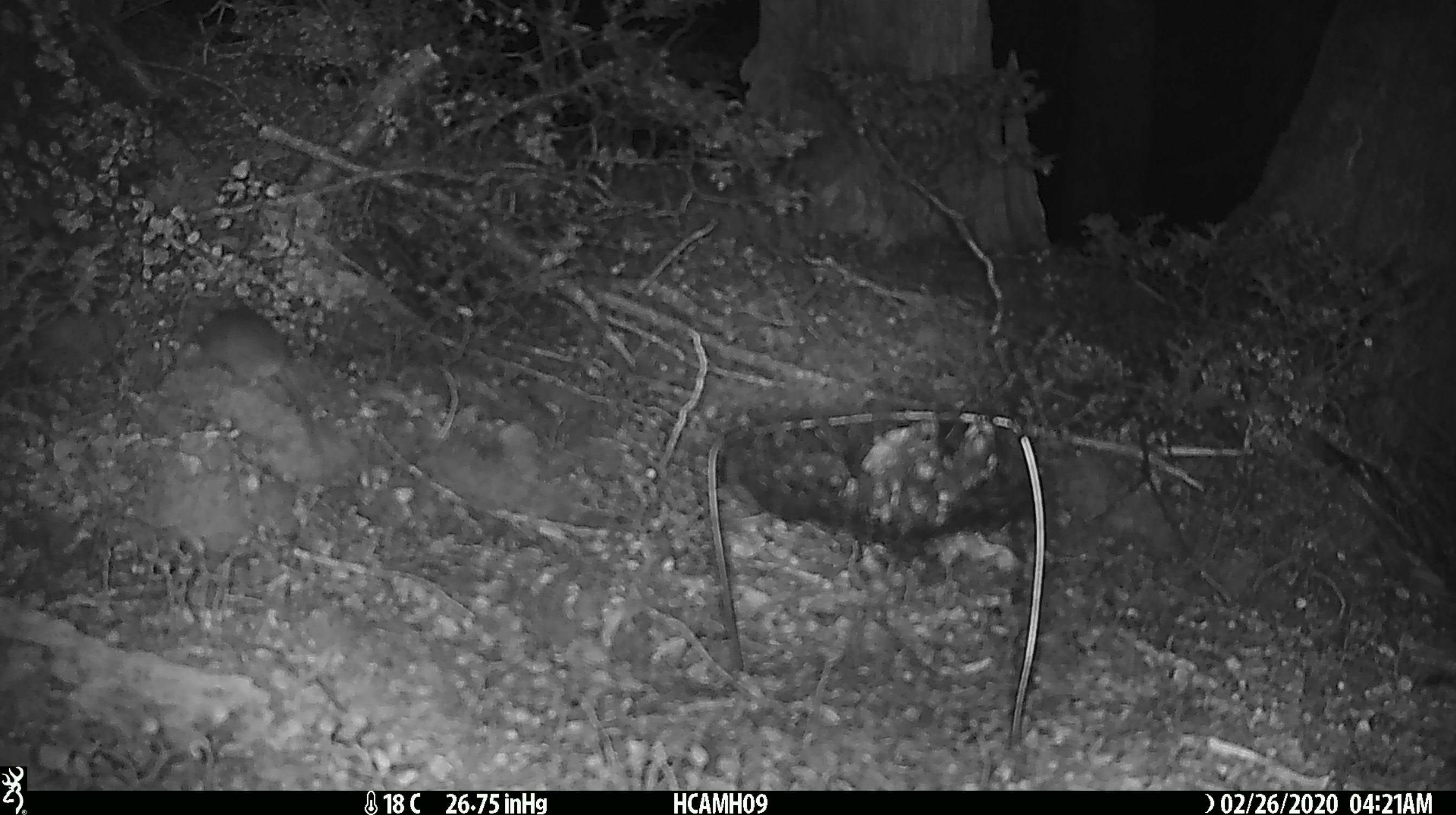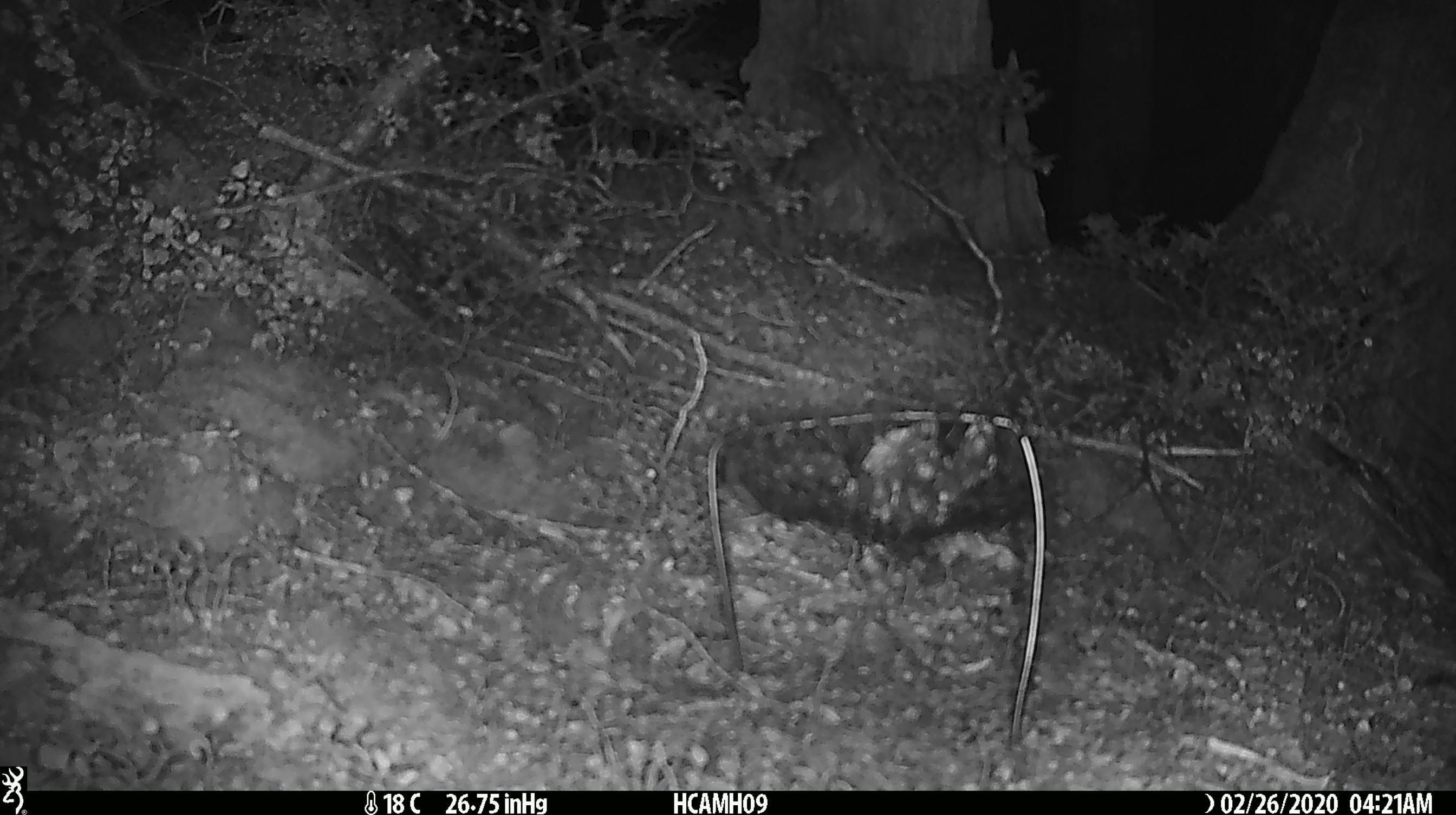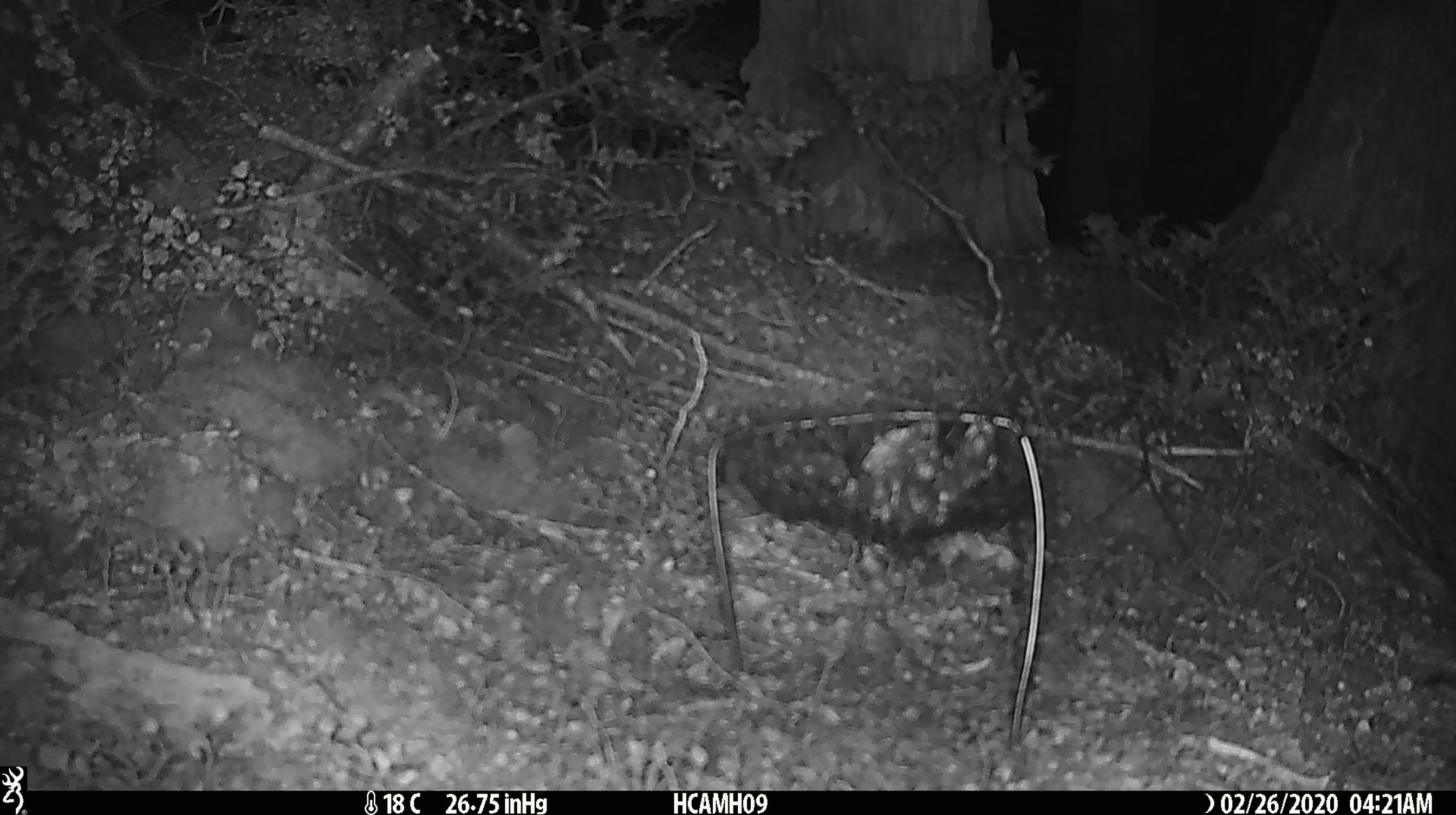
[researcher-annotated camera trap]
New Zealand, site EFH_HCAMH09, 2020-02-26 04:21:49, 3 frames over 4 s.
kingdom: Animalia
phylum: Chordata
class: Mammalia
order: Rodentia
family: Muridae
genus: Mus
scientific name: Mus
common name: mouse